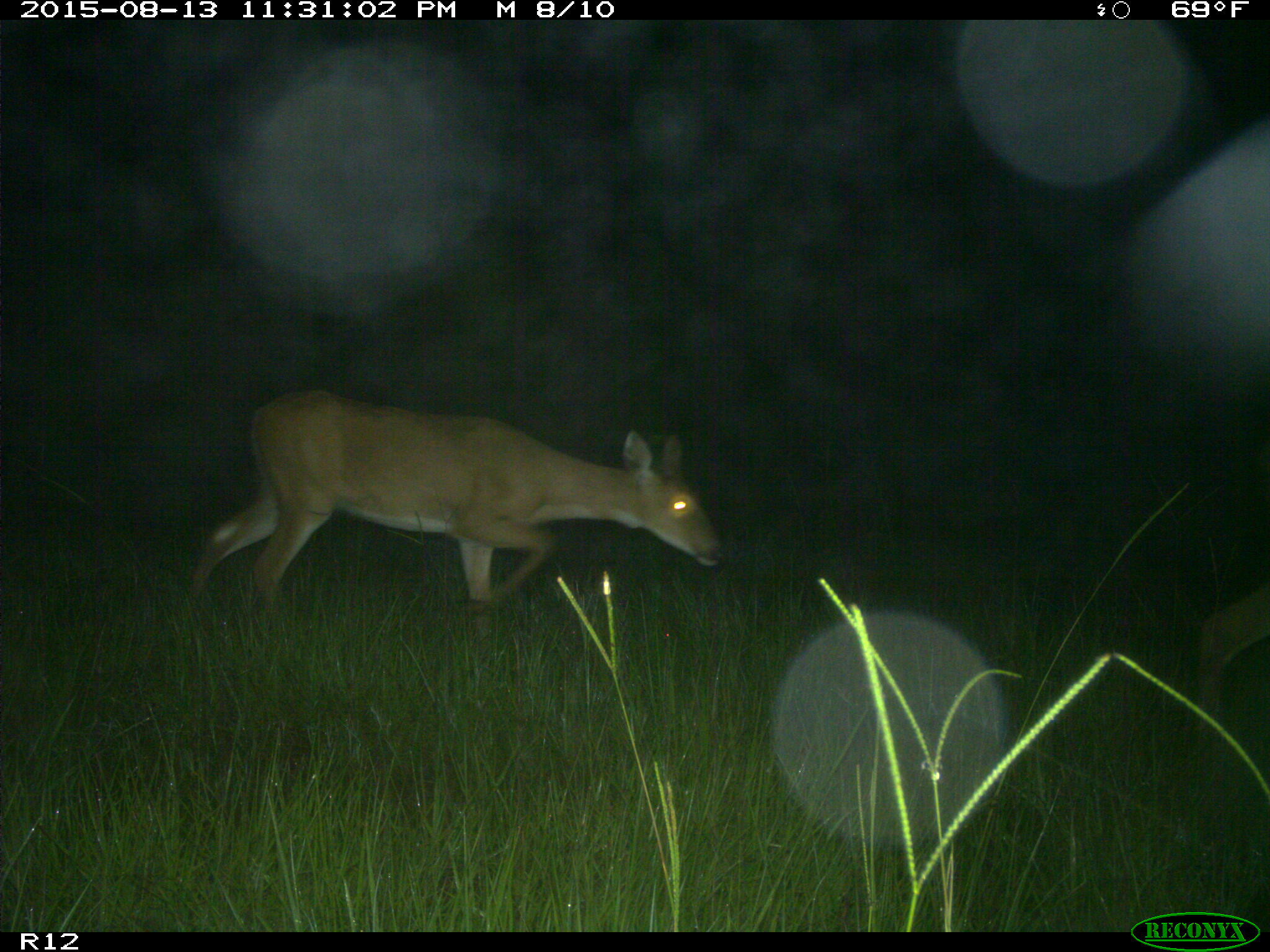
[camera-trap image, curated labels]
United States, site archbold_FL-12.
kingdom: Animalia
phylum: Chordata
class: Mammalia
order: Artiodactyla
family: Cervidae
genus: Odocoileus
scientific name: Odocoileus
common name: deer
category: unidentified deer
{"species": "unidentified deer (deer) (Odocoileus)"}